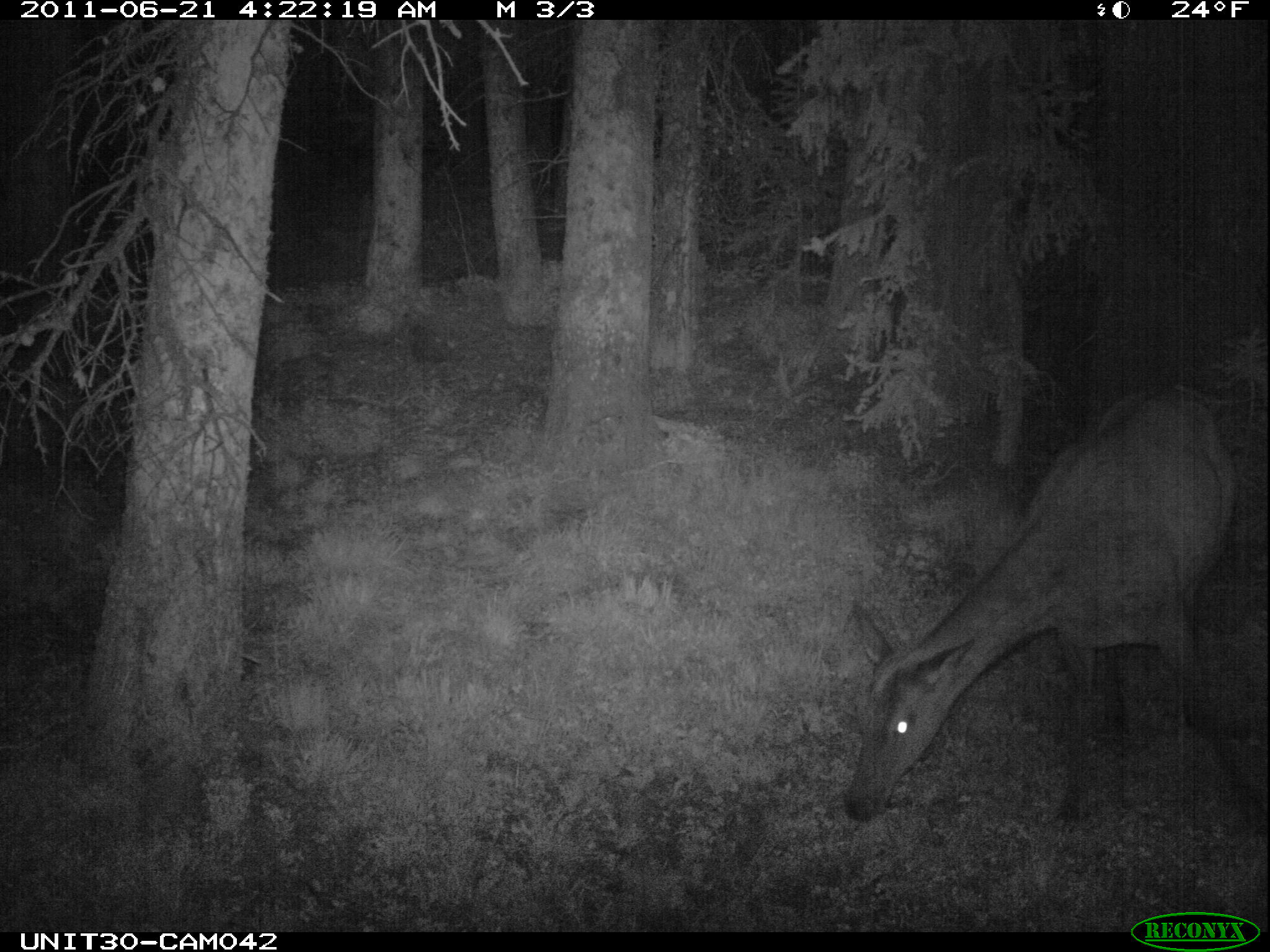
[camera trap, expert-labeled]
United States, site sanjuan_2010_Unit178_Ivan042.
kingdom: Animalia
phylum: Chordata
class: Mammalia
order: Artiodactyla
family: Cervidae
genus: Cervus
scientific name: Cervus elaphus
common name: red deer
Cervus elaphus (red deer).